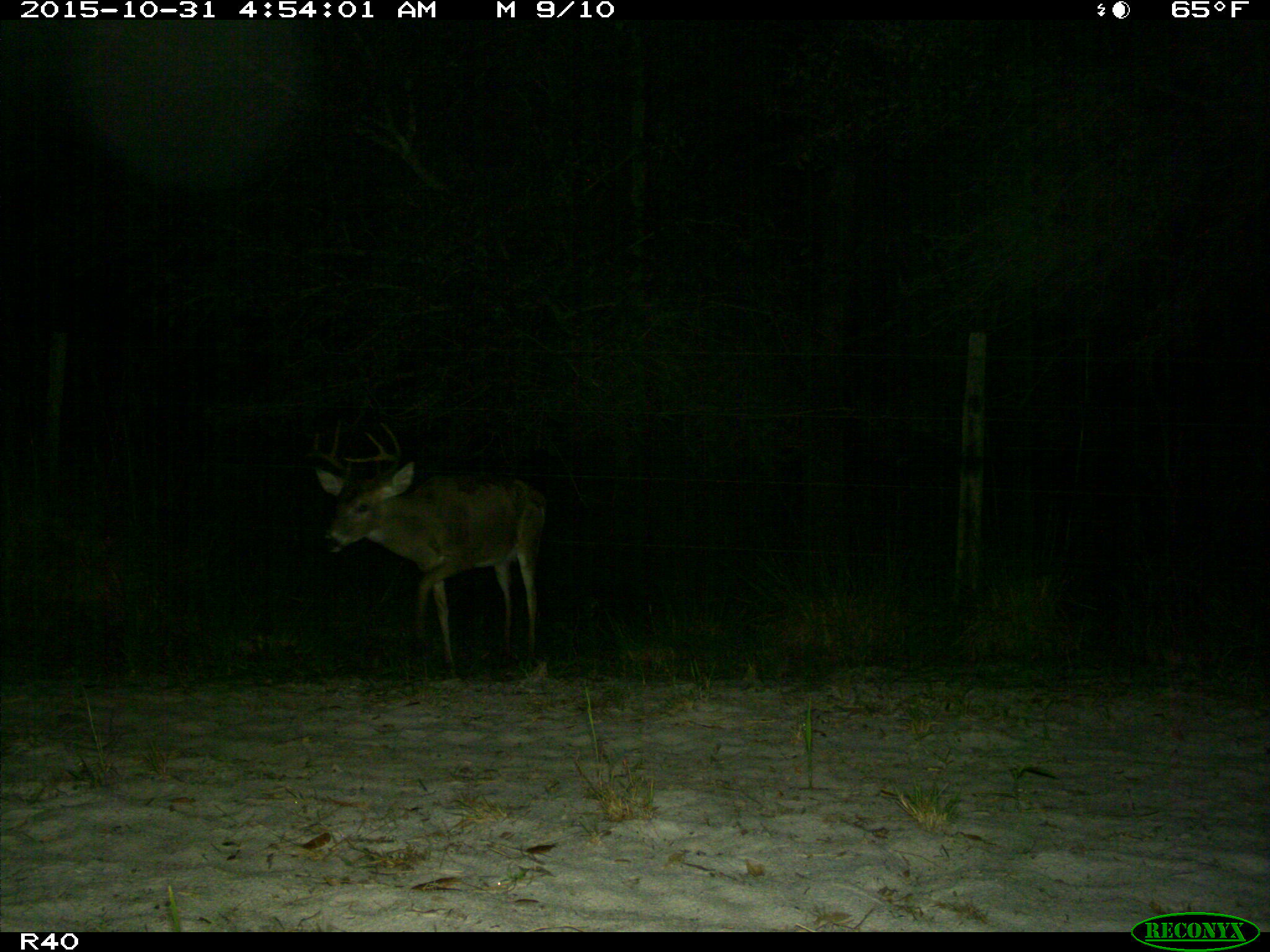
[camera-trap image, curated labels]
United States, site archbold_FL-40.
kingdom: Animalia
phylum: Chordata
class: Mammalia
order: Artiodactyla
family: Cervidae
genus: Odocoileus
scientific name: Odocoileus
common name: deer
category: unidentified deer